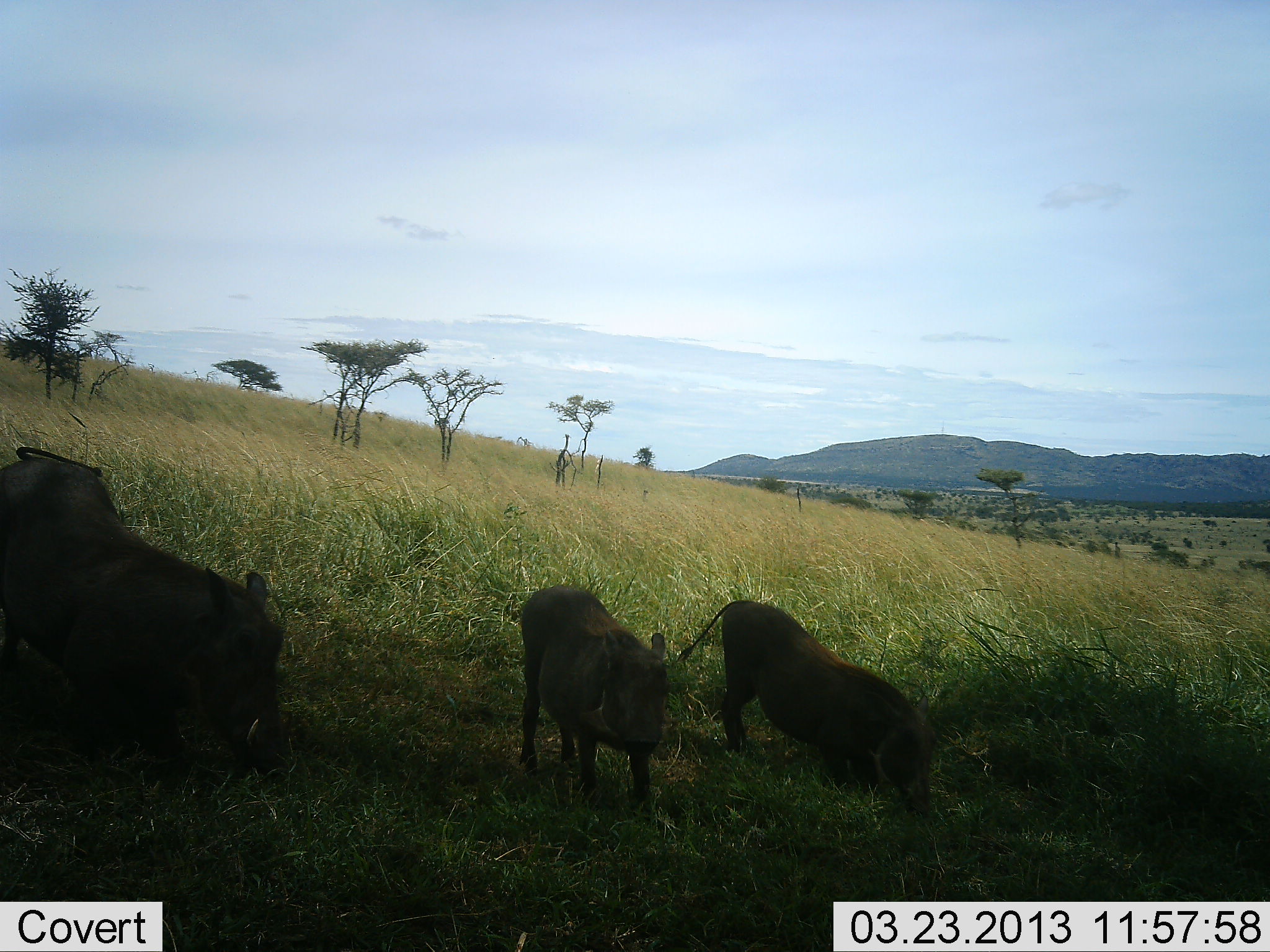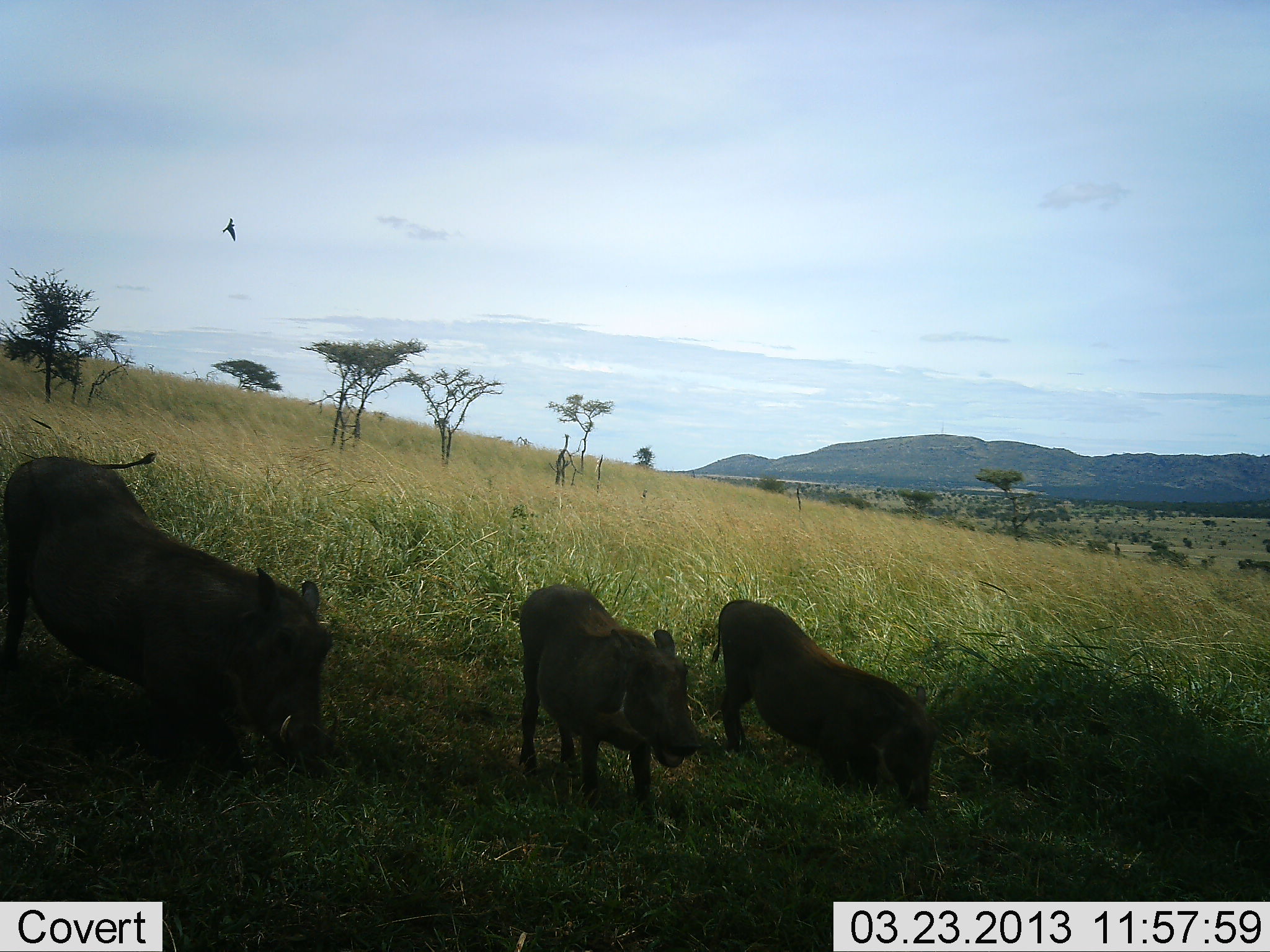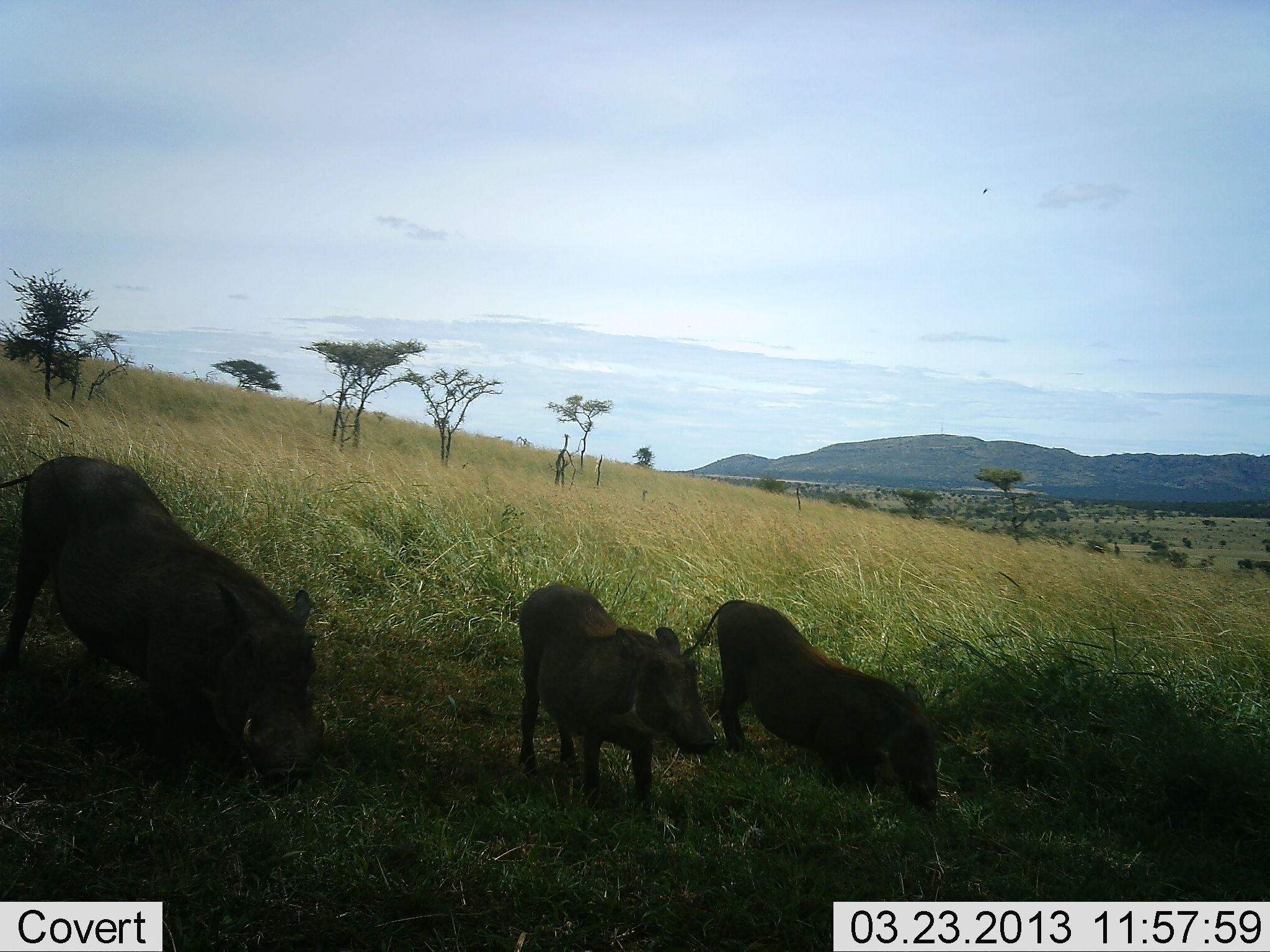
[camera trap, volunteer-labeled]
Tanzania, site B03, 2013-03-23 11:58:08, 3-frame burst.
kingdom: Animalia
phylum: Chordata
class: Mammalia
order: Artiodactyla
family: Suidae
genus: Phacochoerus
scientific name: Phacochoerus africanus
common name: warthog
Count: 3.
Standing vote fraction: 54%.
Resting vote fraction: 0%.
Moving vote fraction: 8%.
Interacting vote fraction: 4%.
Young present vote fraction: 25%.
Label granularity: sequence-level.